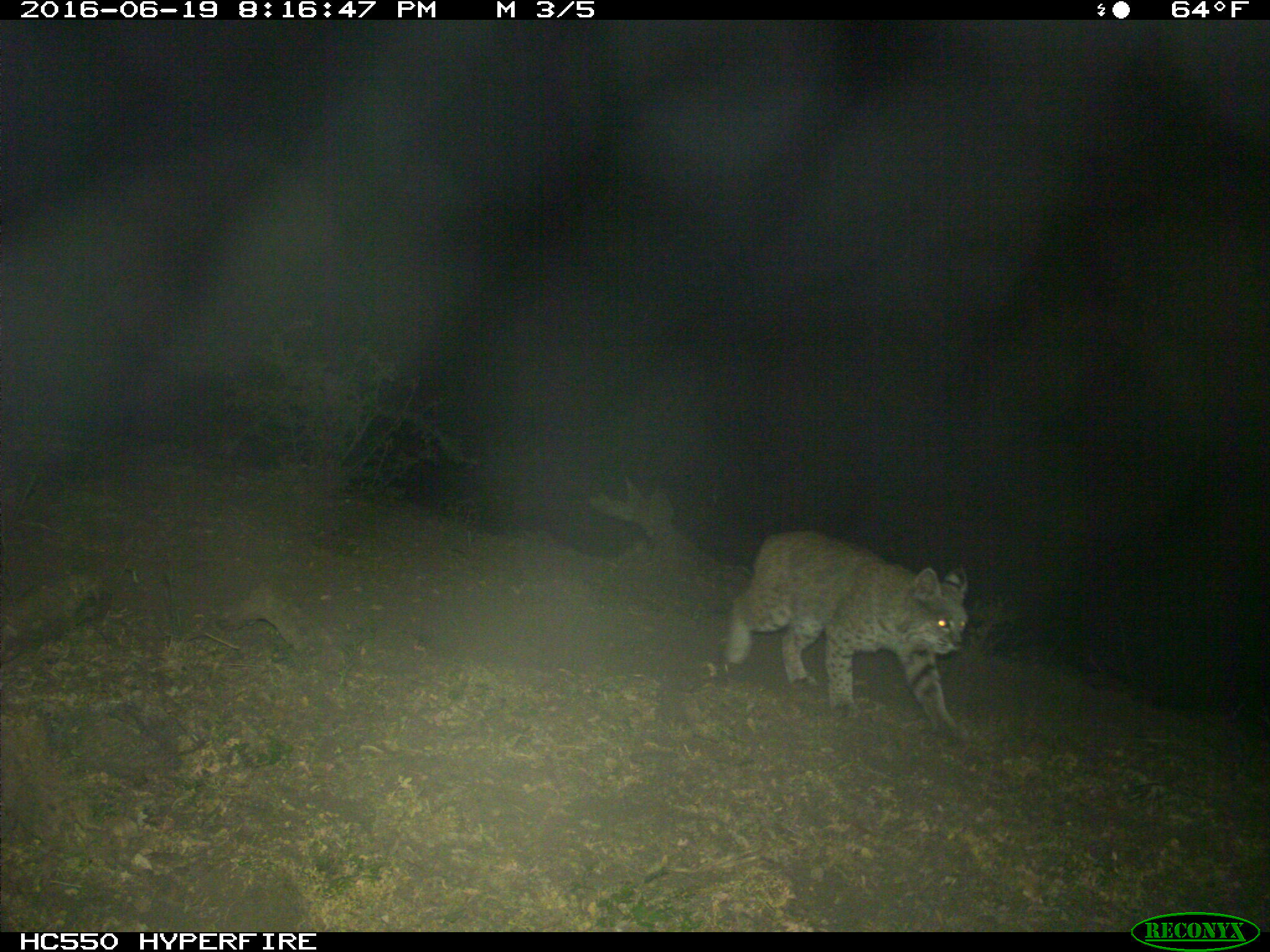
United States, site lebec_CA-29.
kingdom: Animalia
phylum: Chordata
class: Mammalia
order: Carnivora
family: Felidae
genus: Lynx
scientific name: Lynx rufus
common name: bobcat